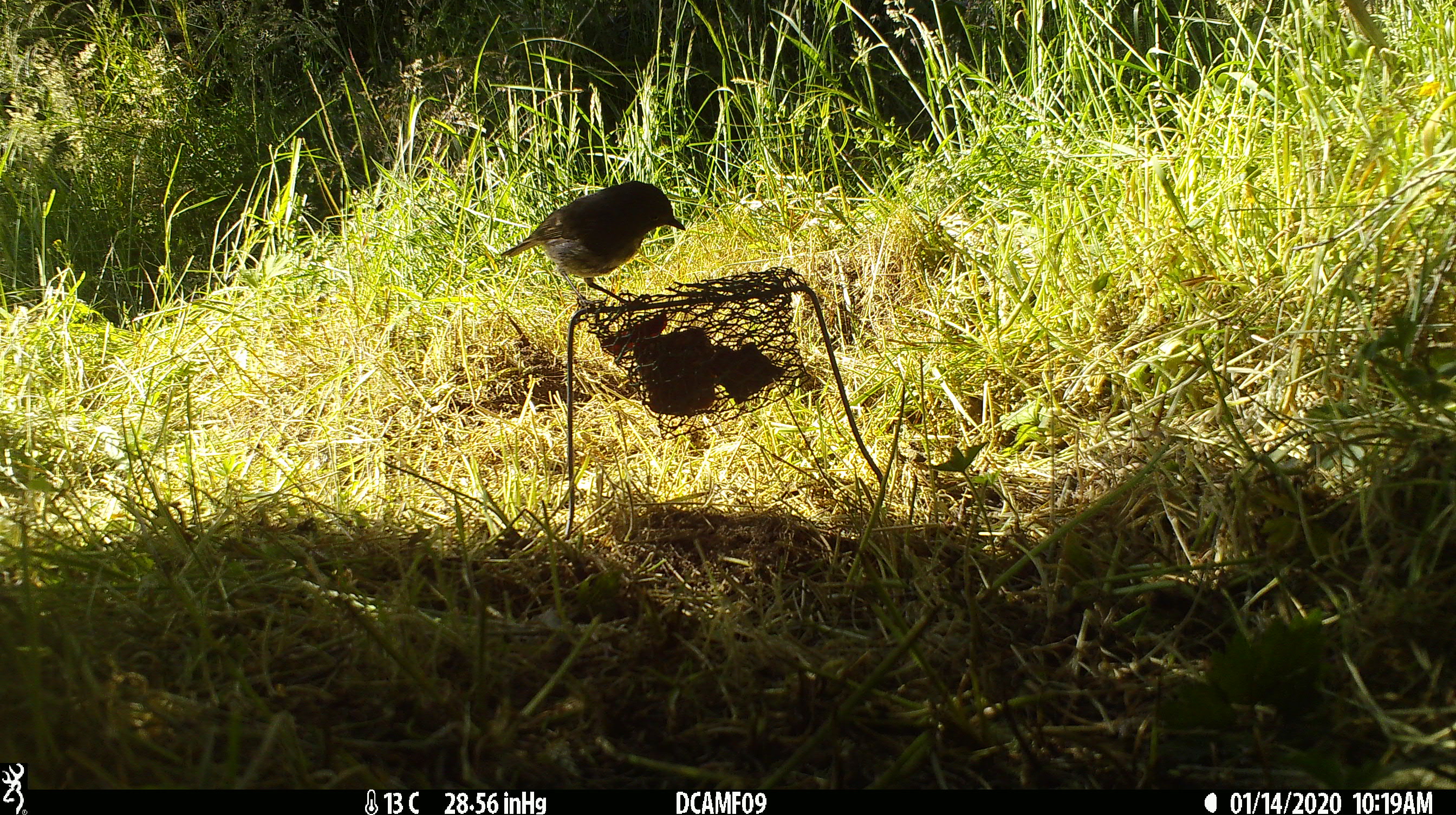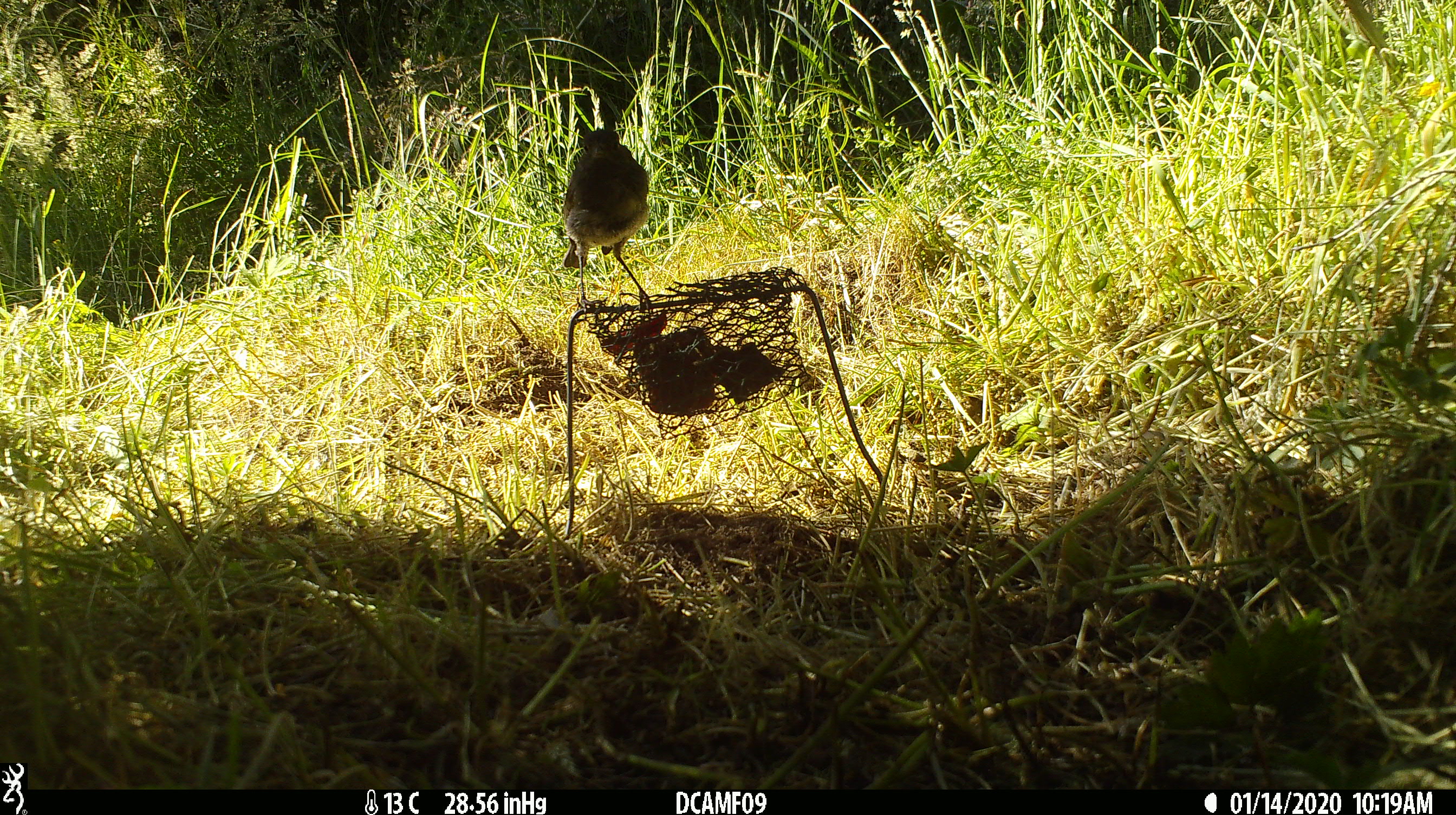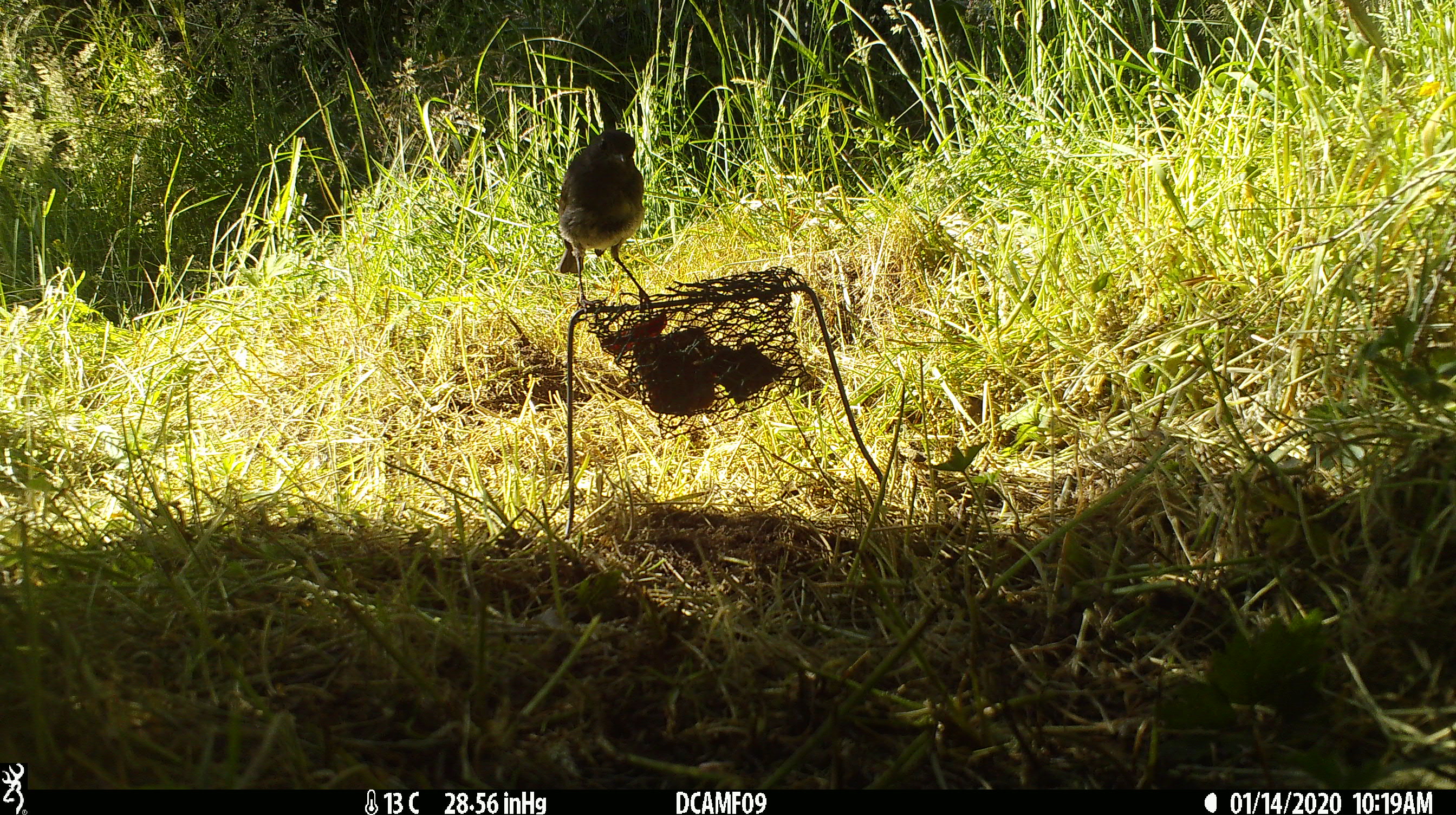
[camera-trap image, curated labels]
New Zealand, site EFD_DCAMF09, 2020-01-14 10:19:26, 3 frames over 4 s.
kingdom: Animalia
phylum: Chordata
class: Aves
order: Passeriformes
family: Petroicidae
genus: Petroica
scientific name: Petroica australis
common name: new zealand robin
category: robin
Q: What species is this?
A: Robin (new zealand robin) (Petroica australis).